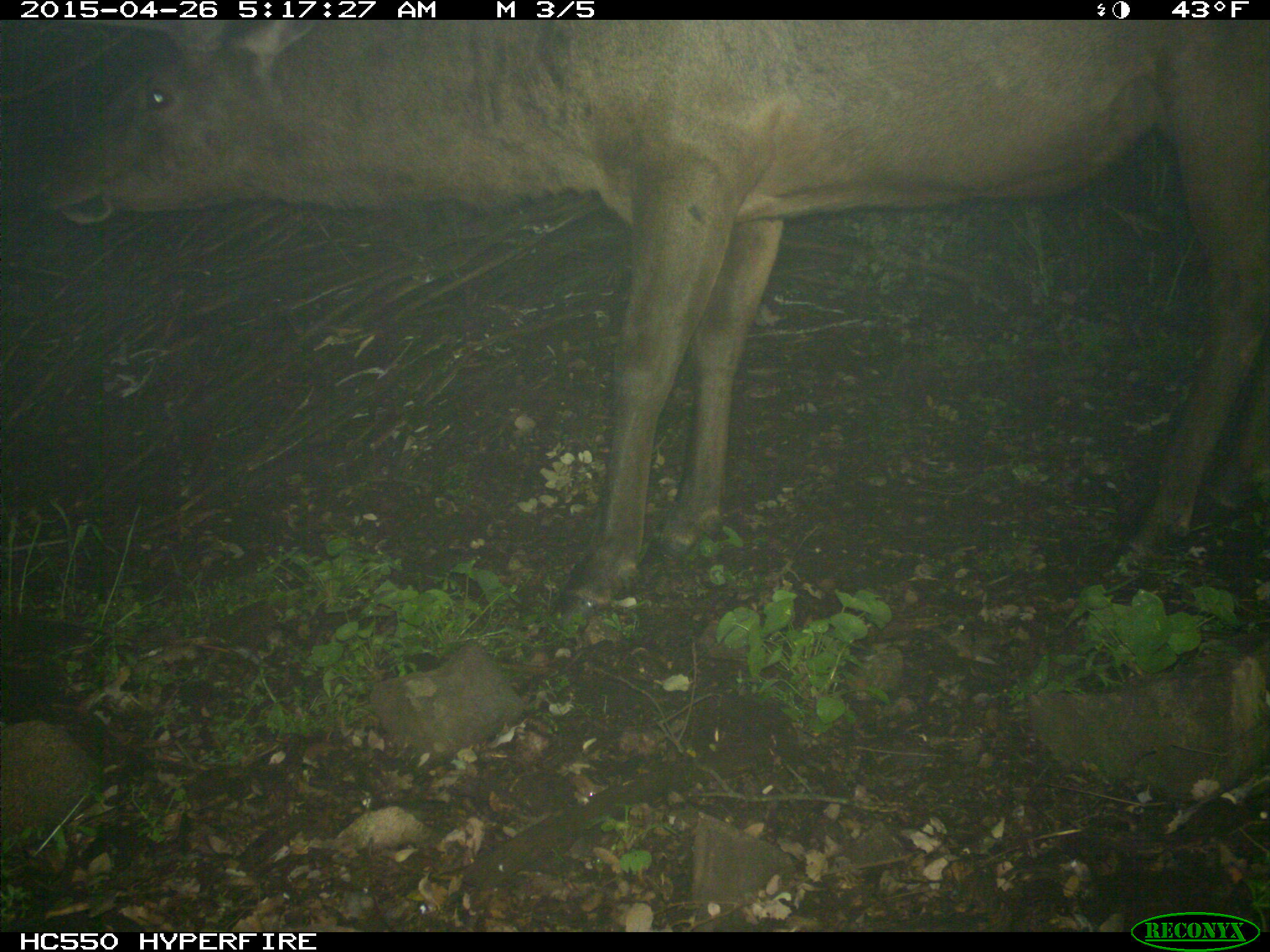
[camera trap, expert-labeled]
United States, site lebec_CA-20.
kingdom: Animalia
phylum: Chordata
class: Mammalia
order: Artiodactyla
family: Cervidae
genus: Cervus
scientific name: Cervus canadensis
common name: elk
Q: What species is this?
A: Cervus canadensis (elk).